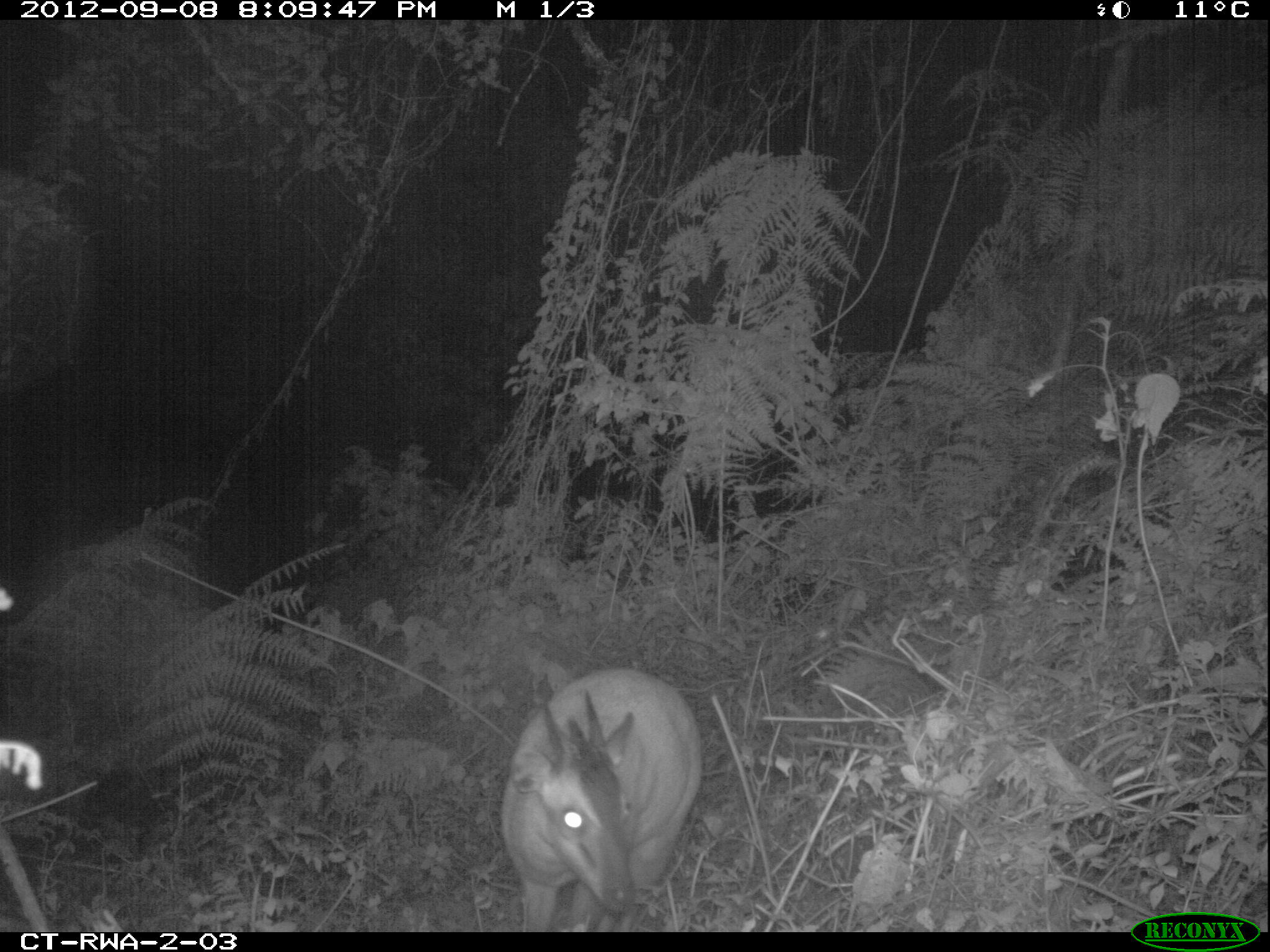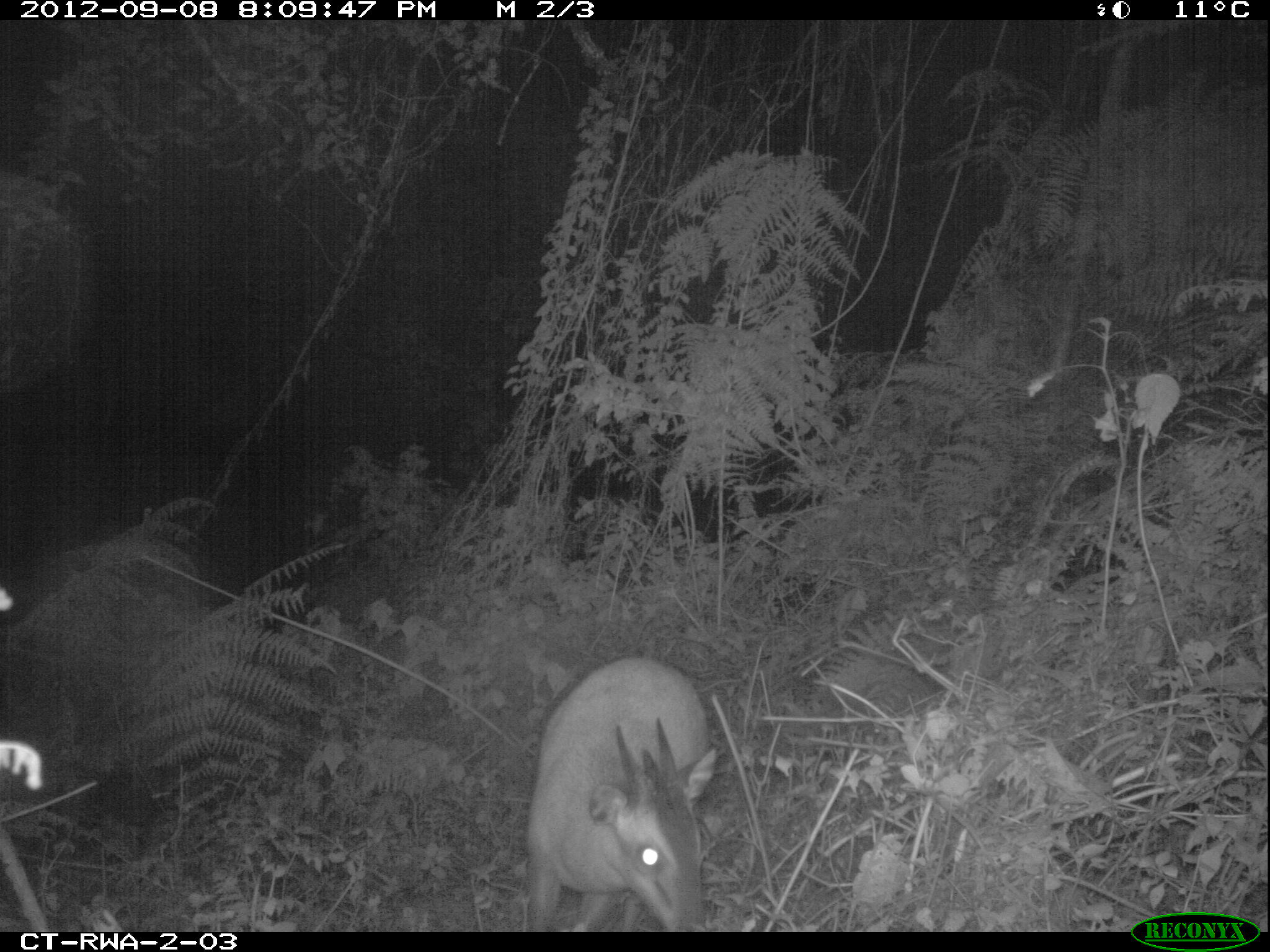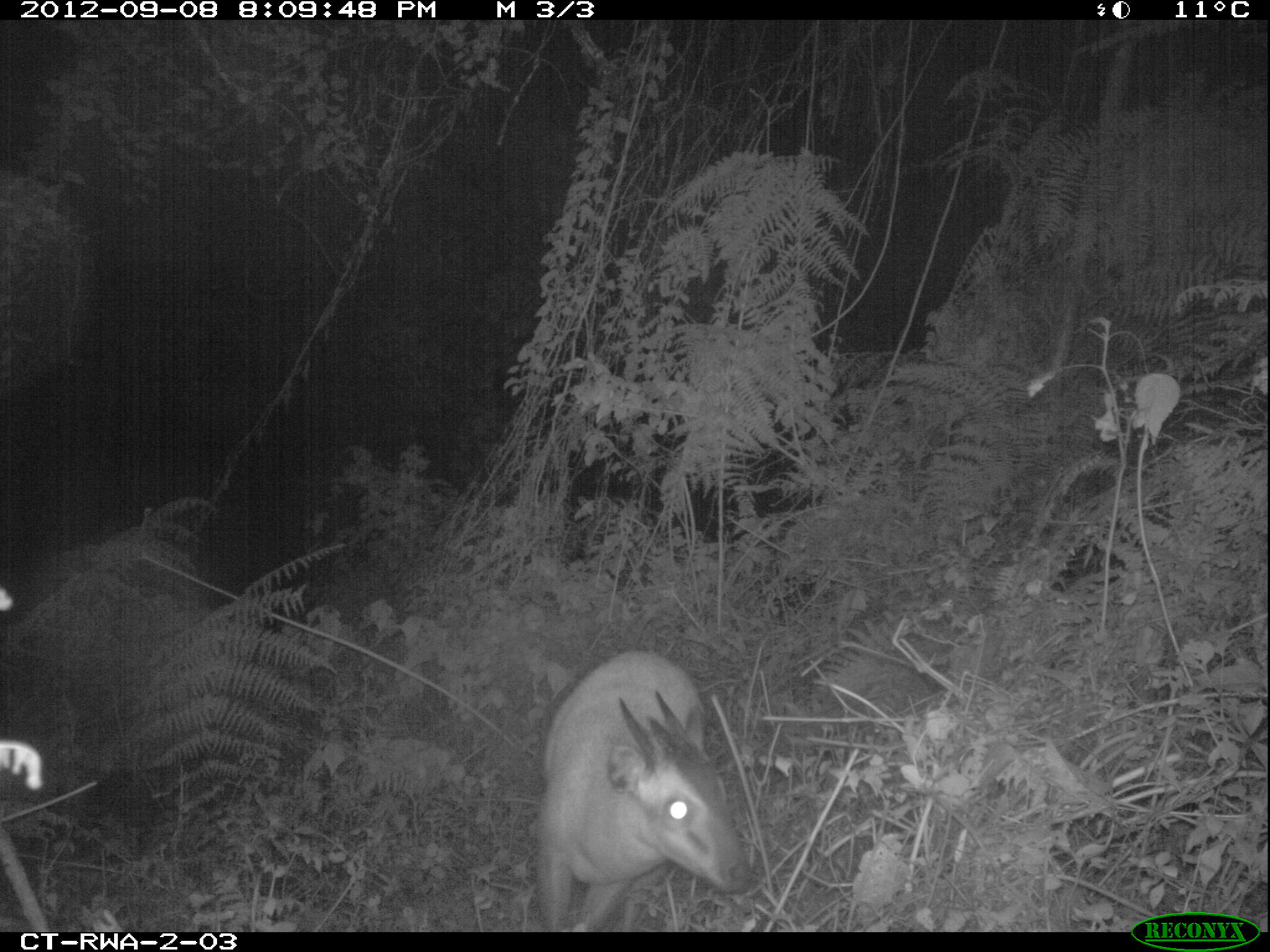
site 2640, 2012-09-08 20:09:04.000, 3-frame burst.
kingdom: Animalia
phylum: Chordata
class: Mammalia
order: Artiodactyla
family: Bovidae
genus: Cephalophus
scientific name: Cephalophus nigrifrons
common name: black-fronted duiker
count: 1